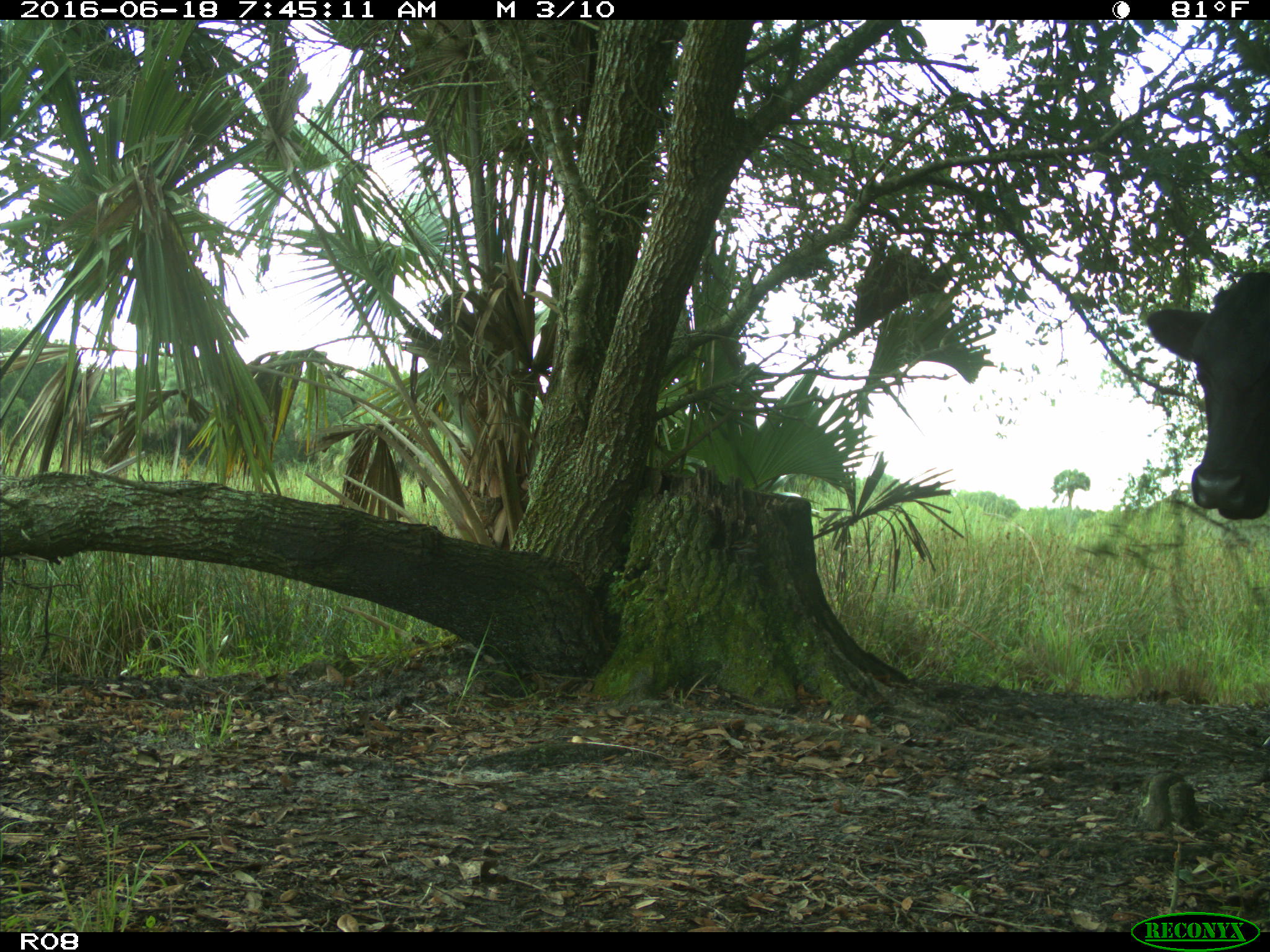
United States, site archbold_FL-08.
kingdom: Animalia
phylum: Chordata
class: Mammalia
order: Artiodactyla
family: Bovidae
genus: Bos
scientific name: Bos taurus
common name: domestic cow